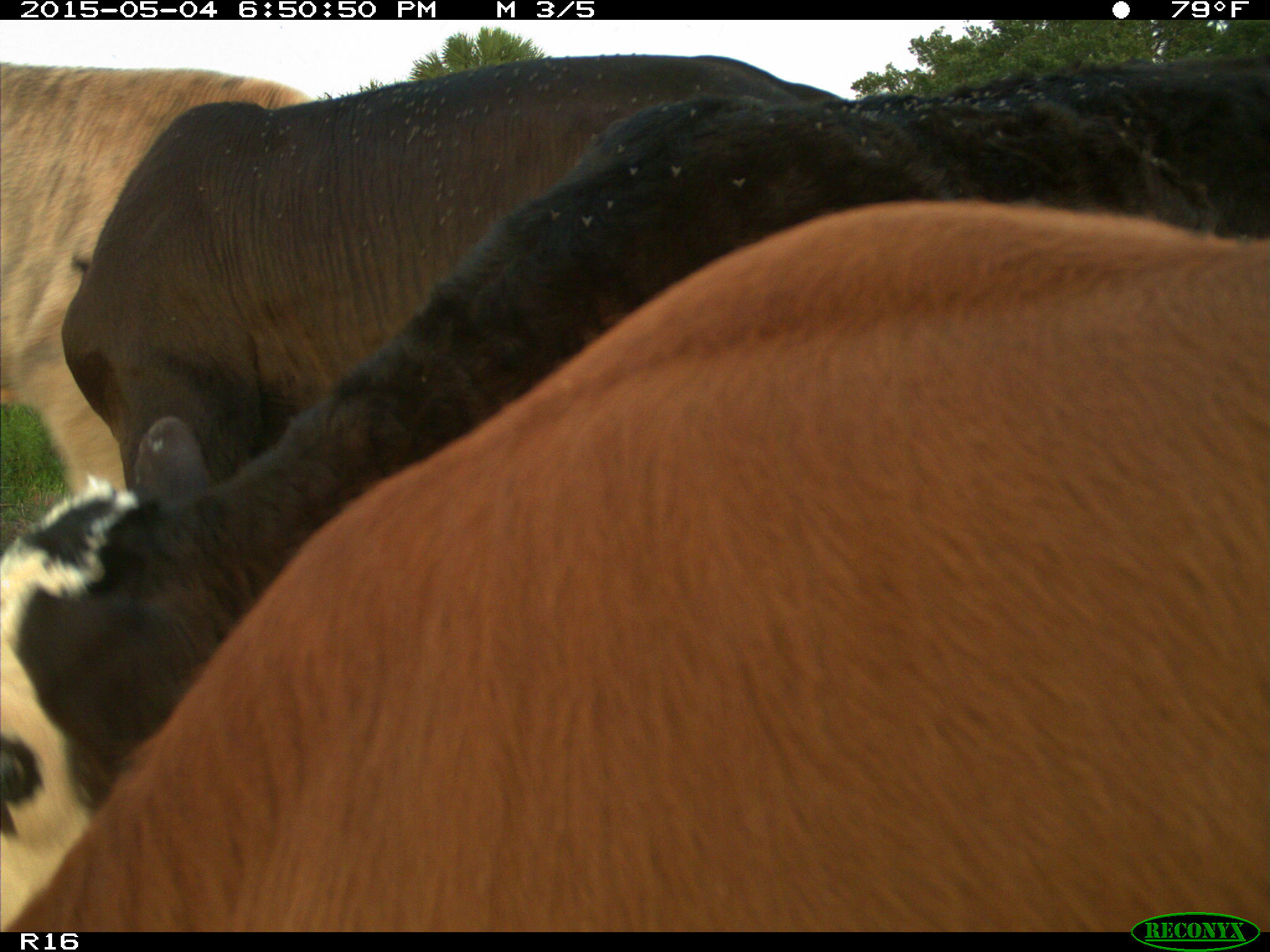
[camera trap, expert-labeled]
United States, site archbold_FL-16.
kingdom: Animalia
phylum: Chordata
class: Mammalia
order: Artiodactyla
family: Bovidae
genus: Bos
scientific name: Bos taurus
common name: domestic cow